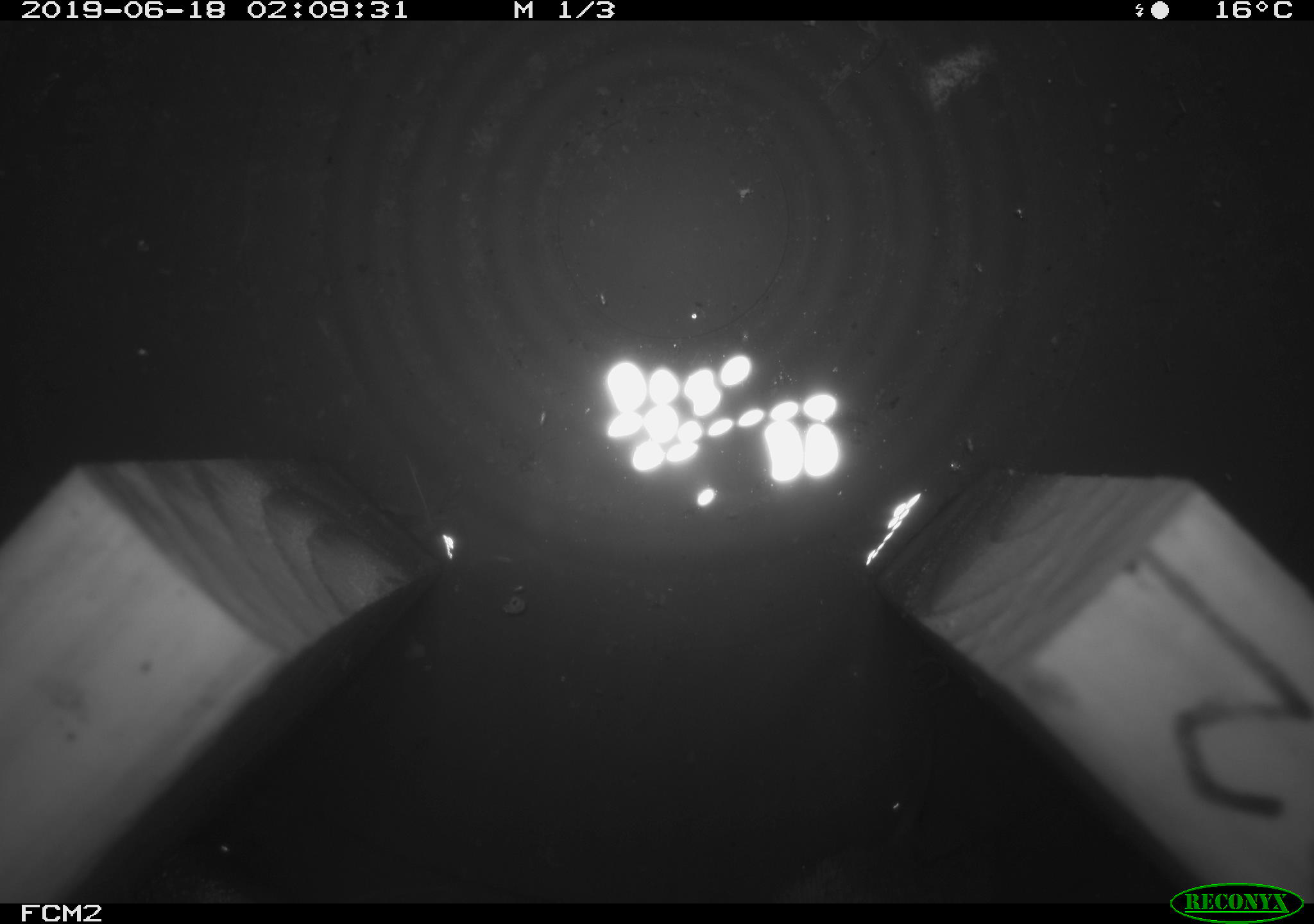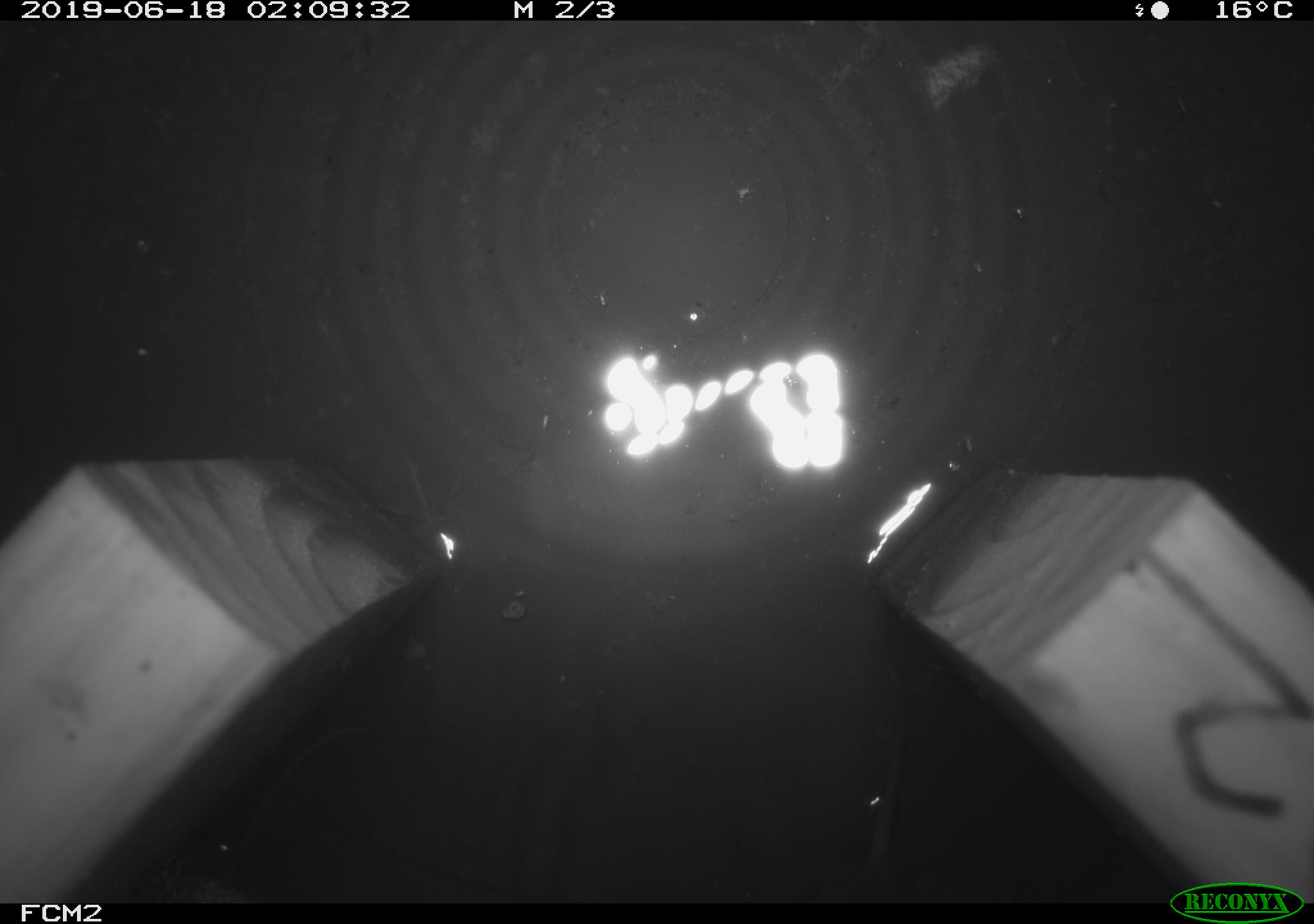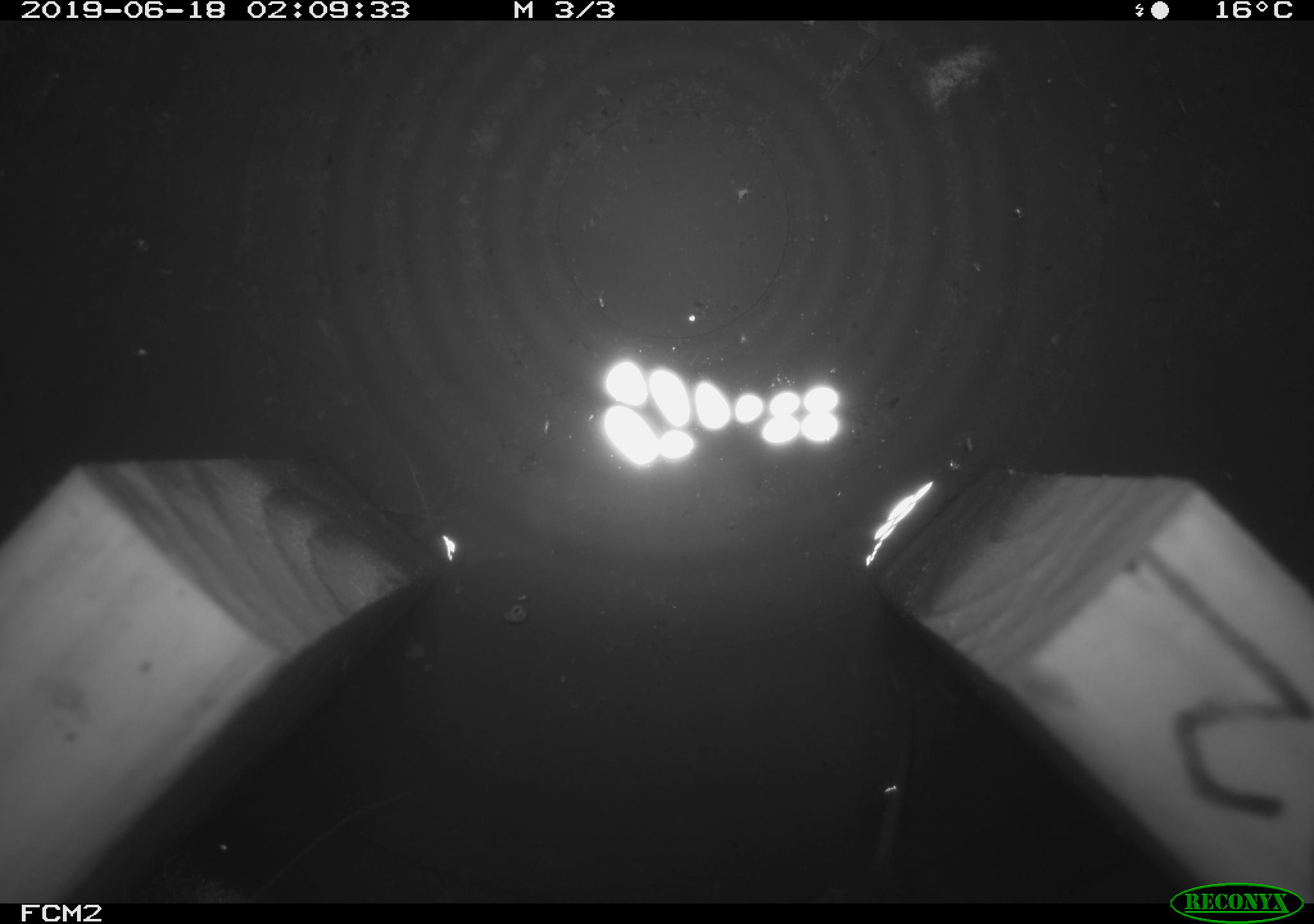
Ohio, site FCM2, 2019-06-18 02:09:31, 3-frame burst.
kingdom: Animalia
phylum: Chordata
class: Mammalia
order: Rodentia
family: Cricetidae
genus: Microtus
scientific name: Microtus pennsylvanicus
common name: meadow vole